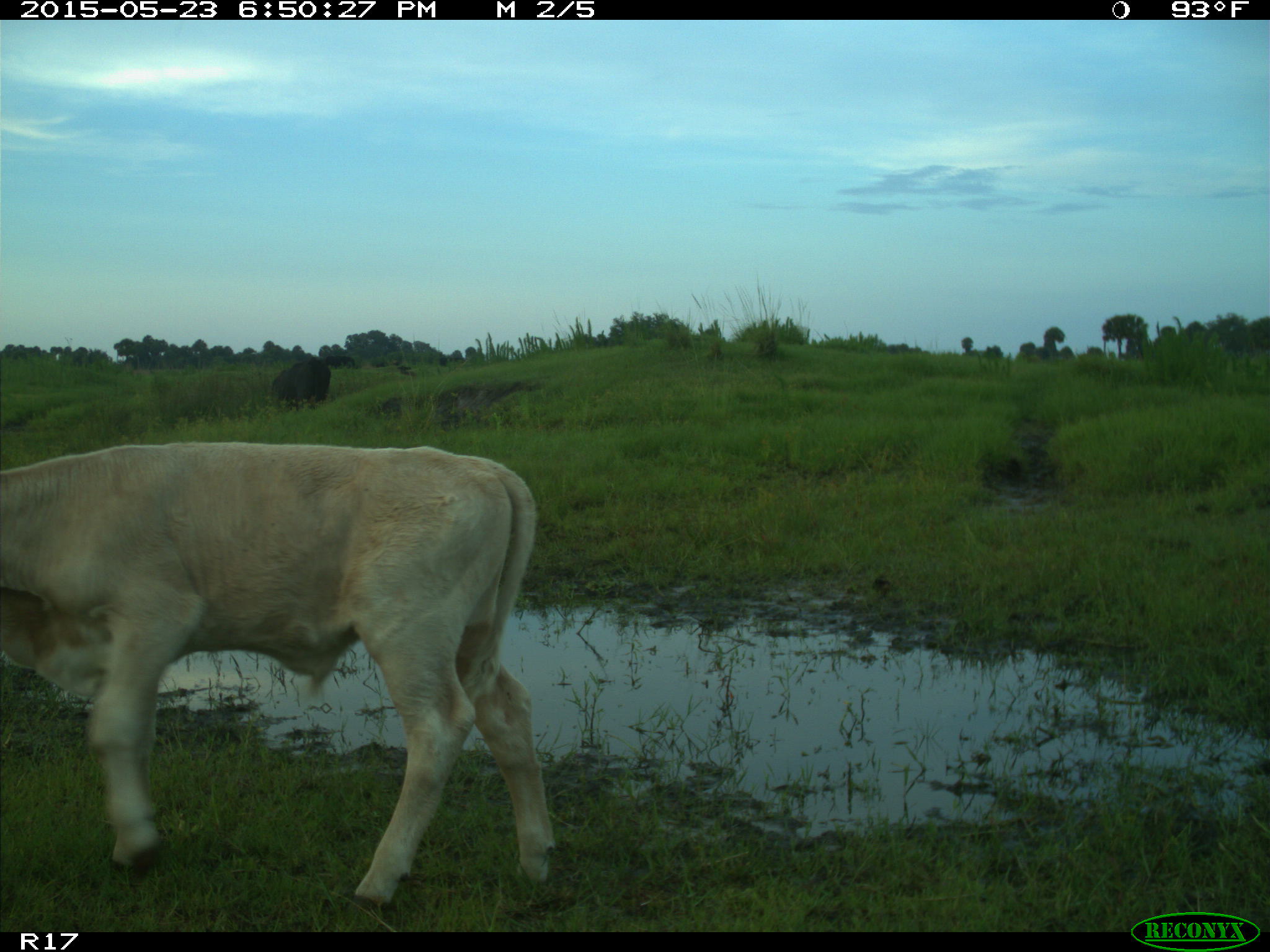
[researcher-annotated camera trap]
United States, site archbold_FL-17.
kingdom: Animalia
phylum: Chordata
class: Mammalia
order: Artiodactyla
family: Bovidae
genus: Bos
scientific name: Bos taurus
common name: domestic cow